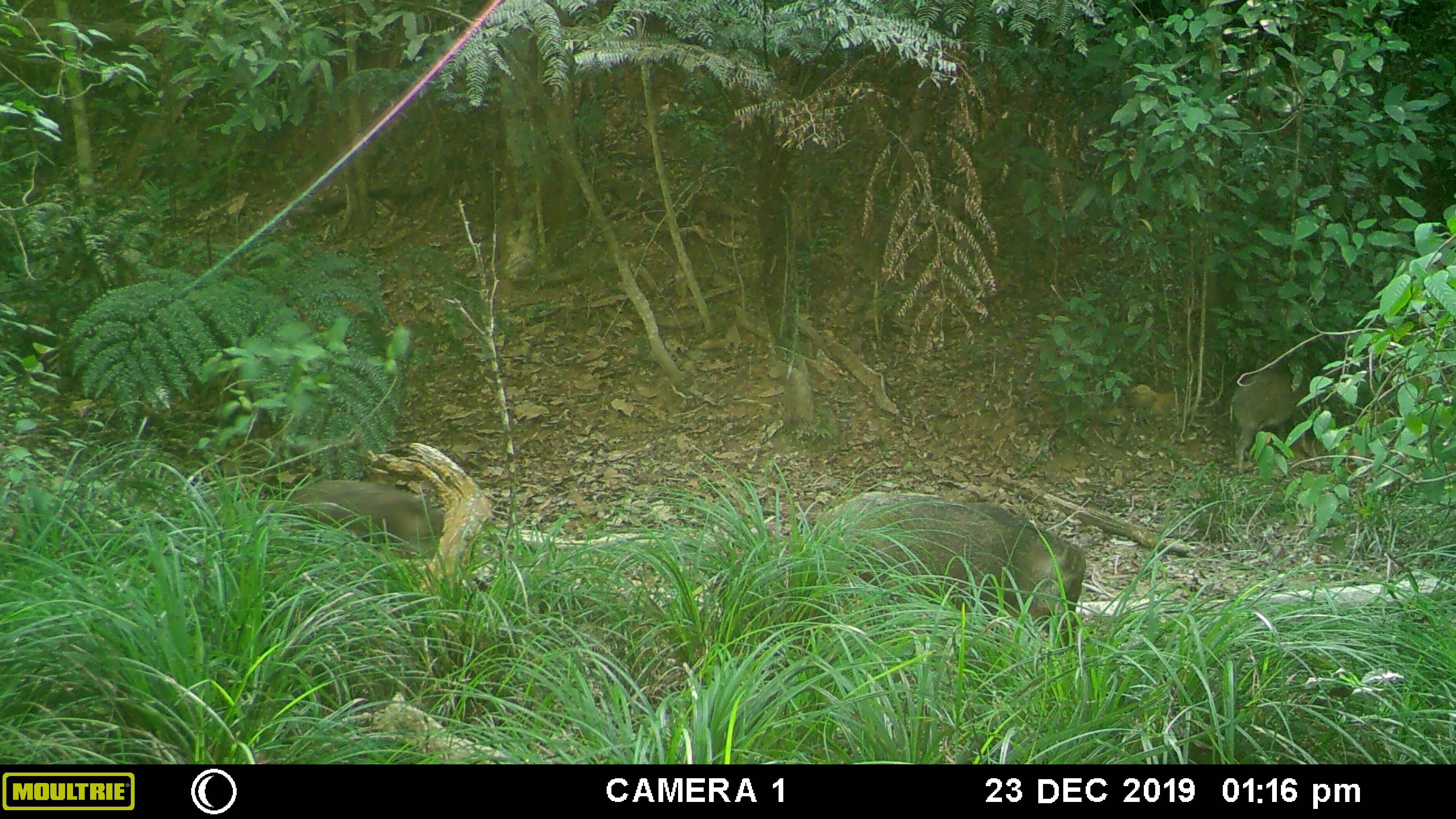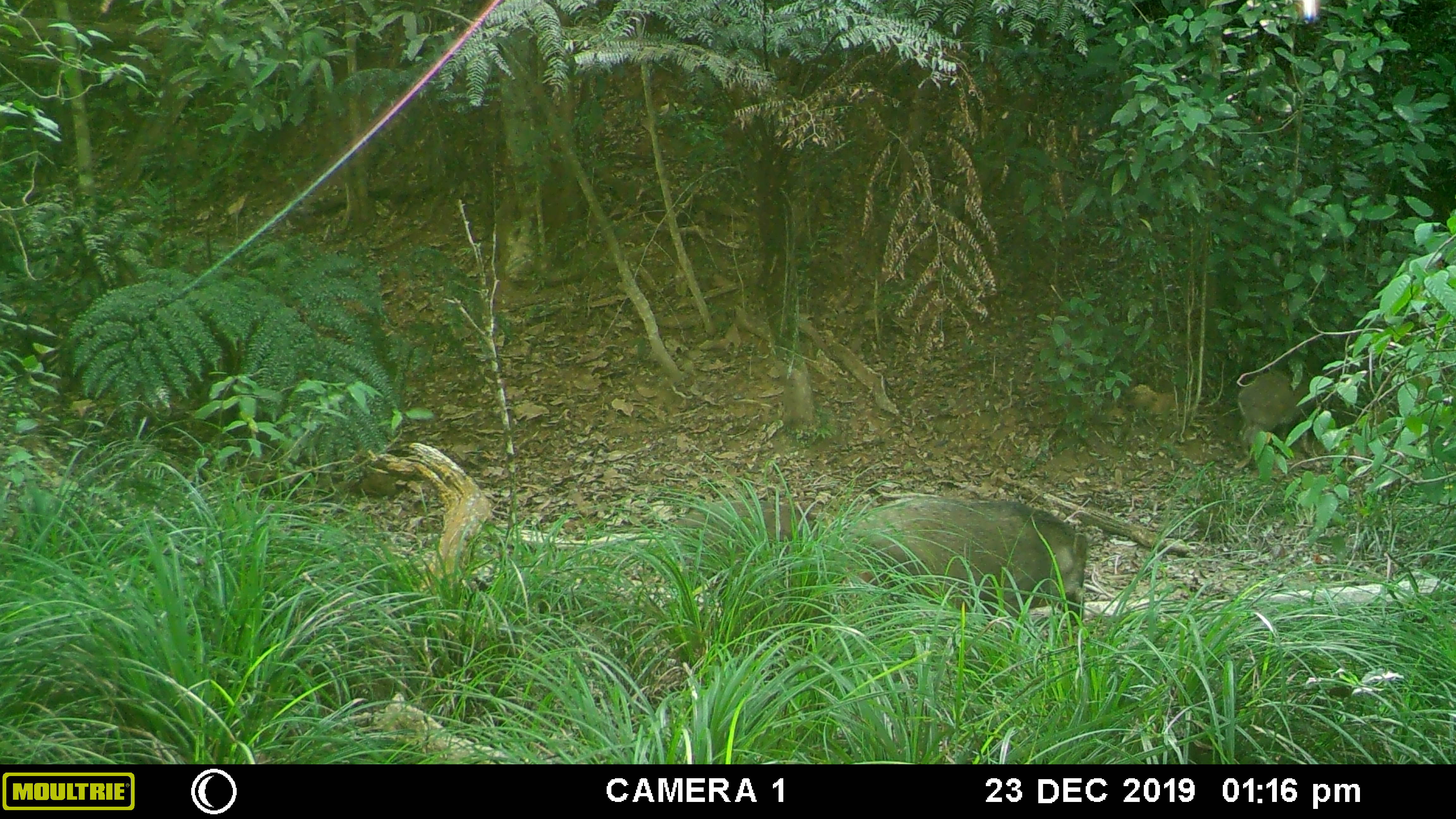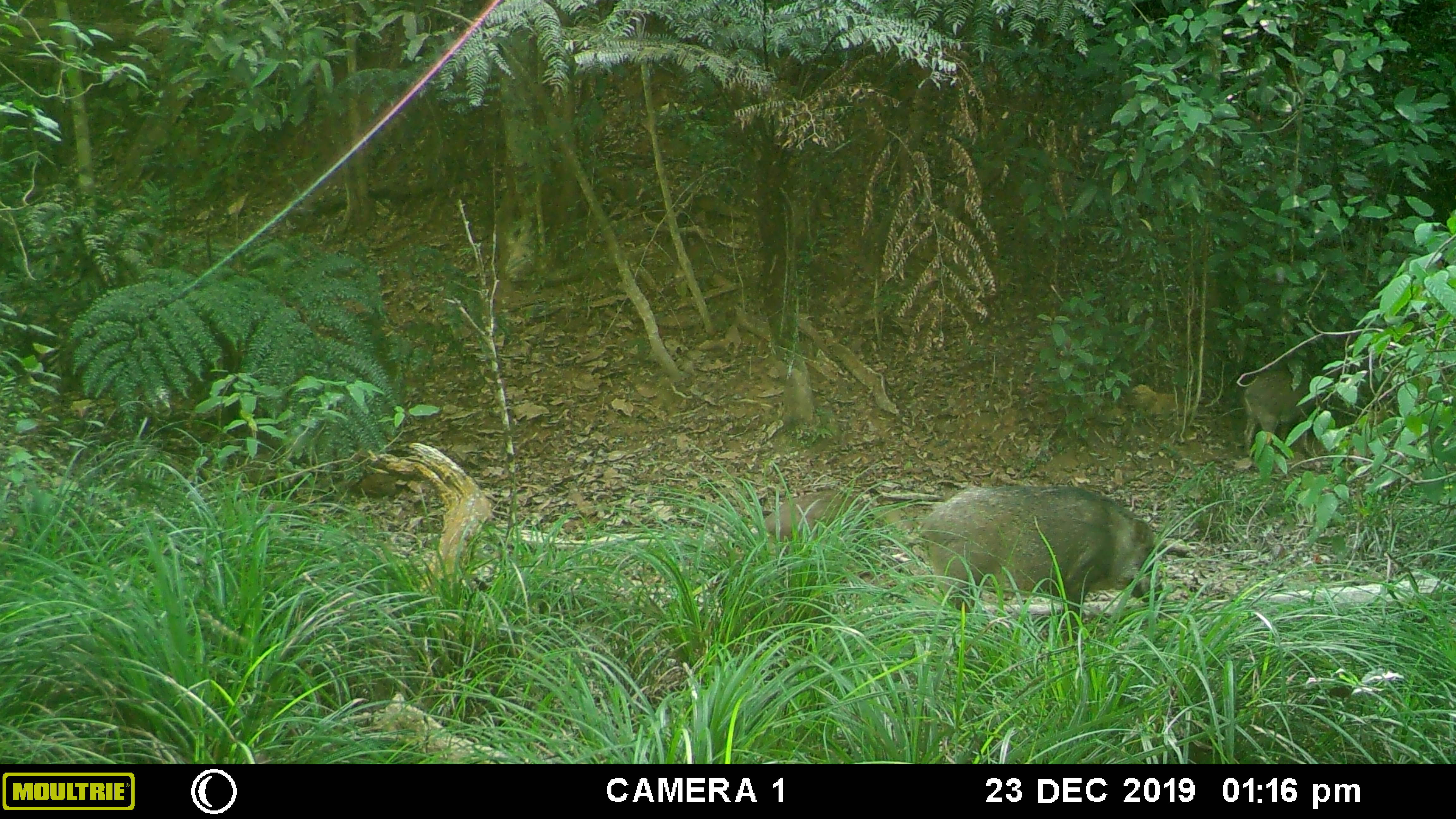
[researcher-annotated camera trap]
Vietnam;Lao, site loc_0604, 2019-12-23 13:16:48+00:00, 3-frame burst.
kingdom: Animalia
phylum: Chordata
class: Mammalia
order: Artiodactyla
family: Suidae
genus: Sus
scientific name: Sus scrofa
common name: eurasian wild pig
Eurasian wild pig (Sus scrofa). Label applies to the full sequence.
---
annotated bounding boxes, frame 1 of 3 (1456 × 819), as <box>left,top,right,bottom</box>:
eurasian wild pig: <box>795,490,1088,658</box>; <box>274,480,445,562</box>; <box>1230,354,1344,477</box>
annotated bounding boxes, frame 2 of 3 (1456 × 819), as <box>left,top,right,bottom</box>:
eurasian wild pig: <box>833,497,1088,634</box>; <box>664,501,824,606</box>; <box>1238,370,1320,457</box>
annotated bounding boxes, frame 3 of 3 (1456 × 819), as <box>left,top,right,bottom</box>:
eurasian wild pig: <box>917,486,1166,641</box>; <box>759,489,873,573</box>; <box>1243,369,1328,458</box>